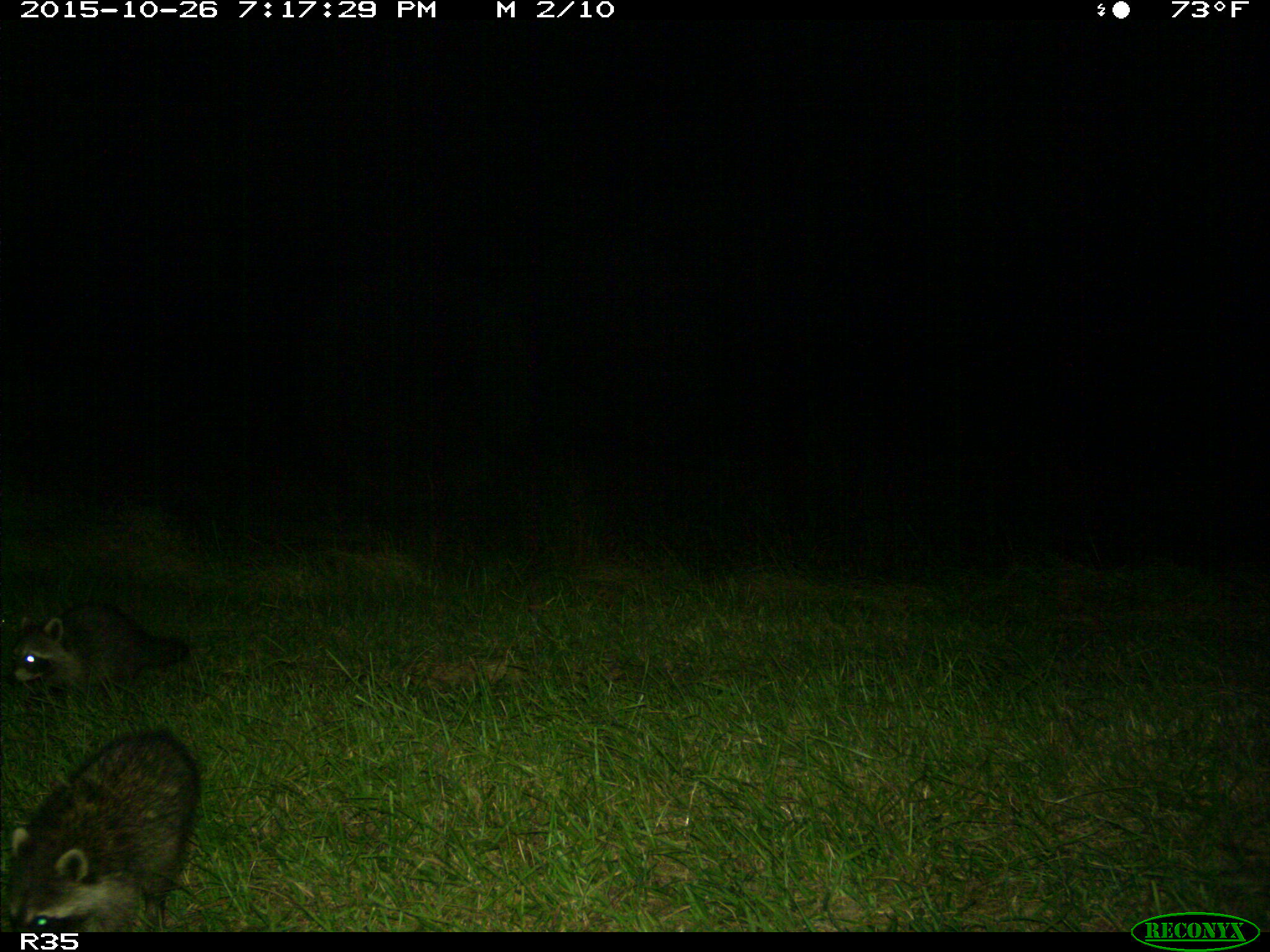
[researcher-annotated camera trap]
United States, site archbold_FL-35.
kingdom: Animalia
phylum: Chordata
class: Mammalia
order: Carnivora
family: Procyonidae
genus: Procyon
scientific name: Procyon lotor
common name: common raccoon